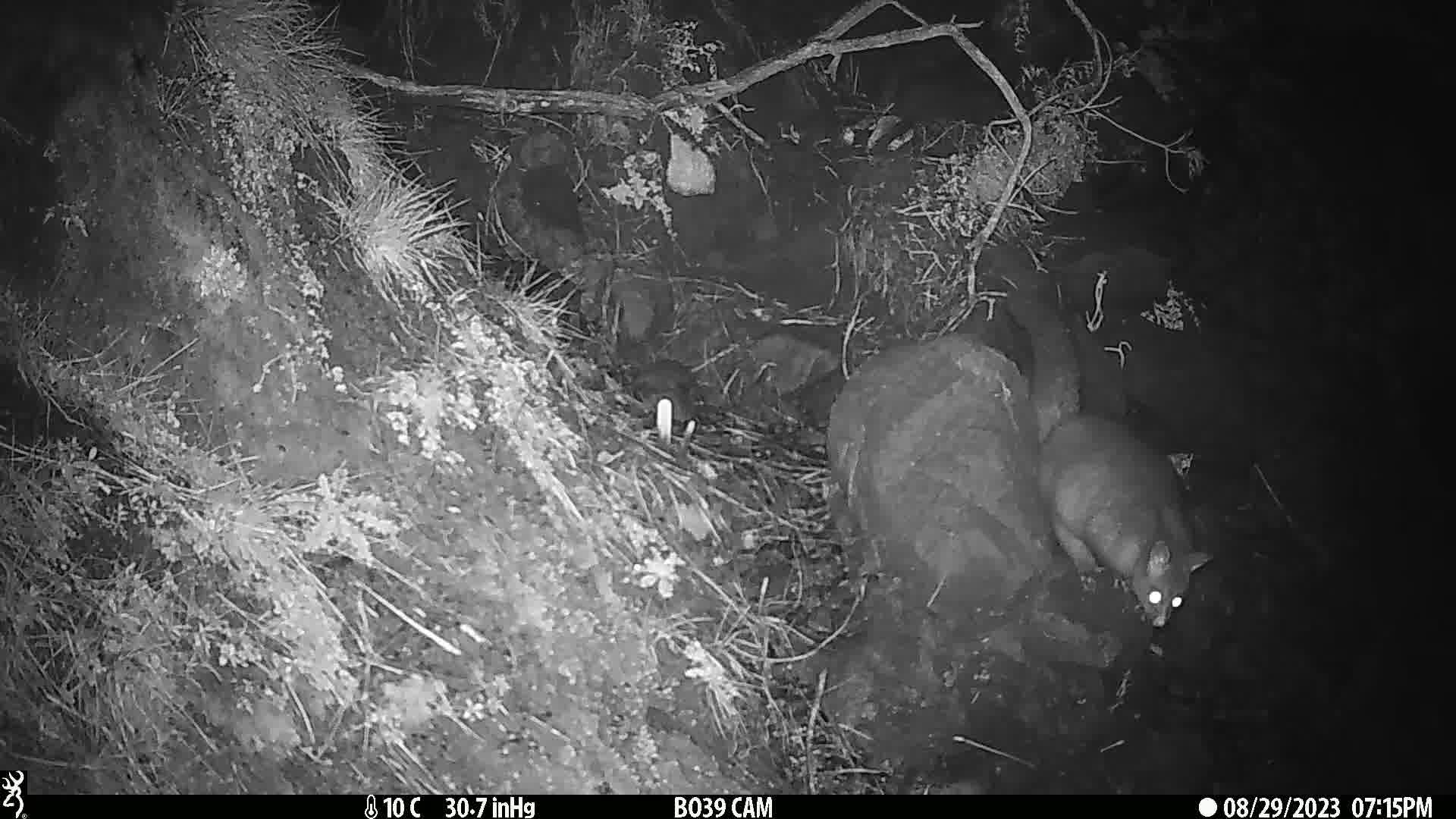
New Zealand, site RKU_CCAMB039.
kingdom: Animalia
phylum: Chordata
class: Mammalia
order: Diprotodontia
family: Phalangeridae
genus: Trichosurus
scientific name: Trichosurus vulpecula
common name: common brushtail possum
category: possum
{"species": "possum (common brushtail possum) (Trichosurus vulpecula)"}